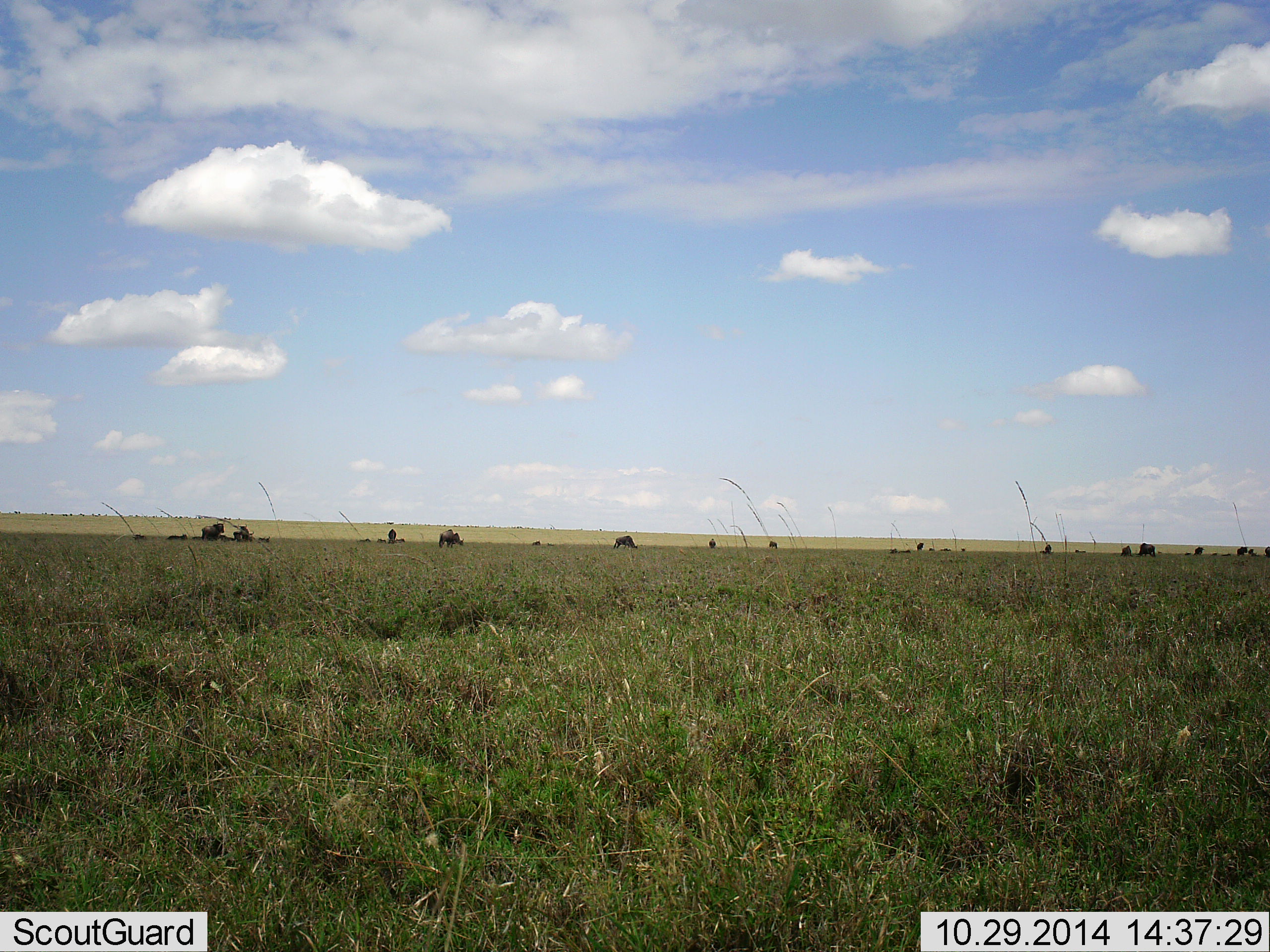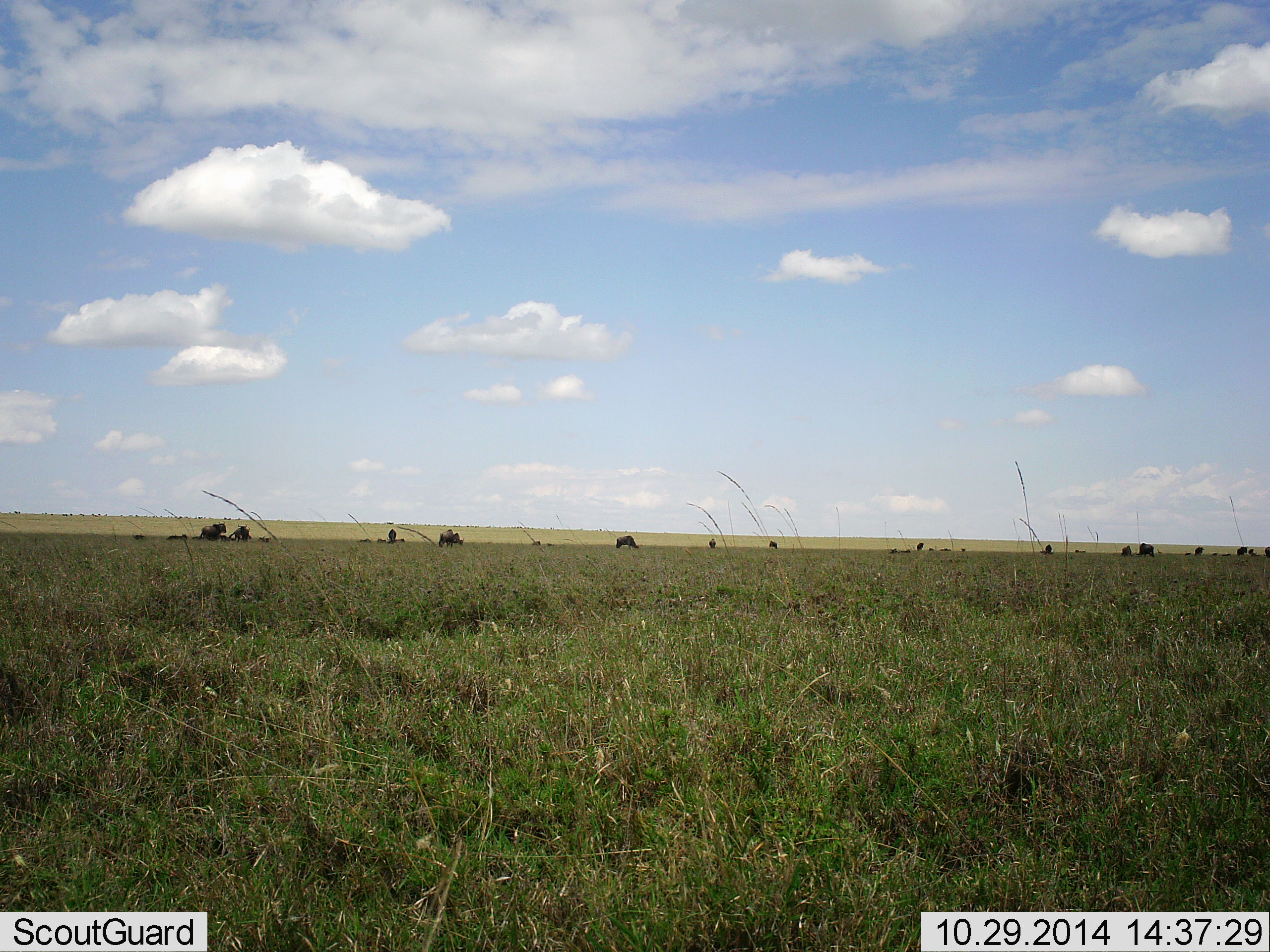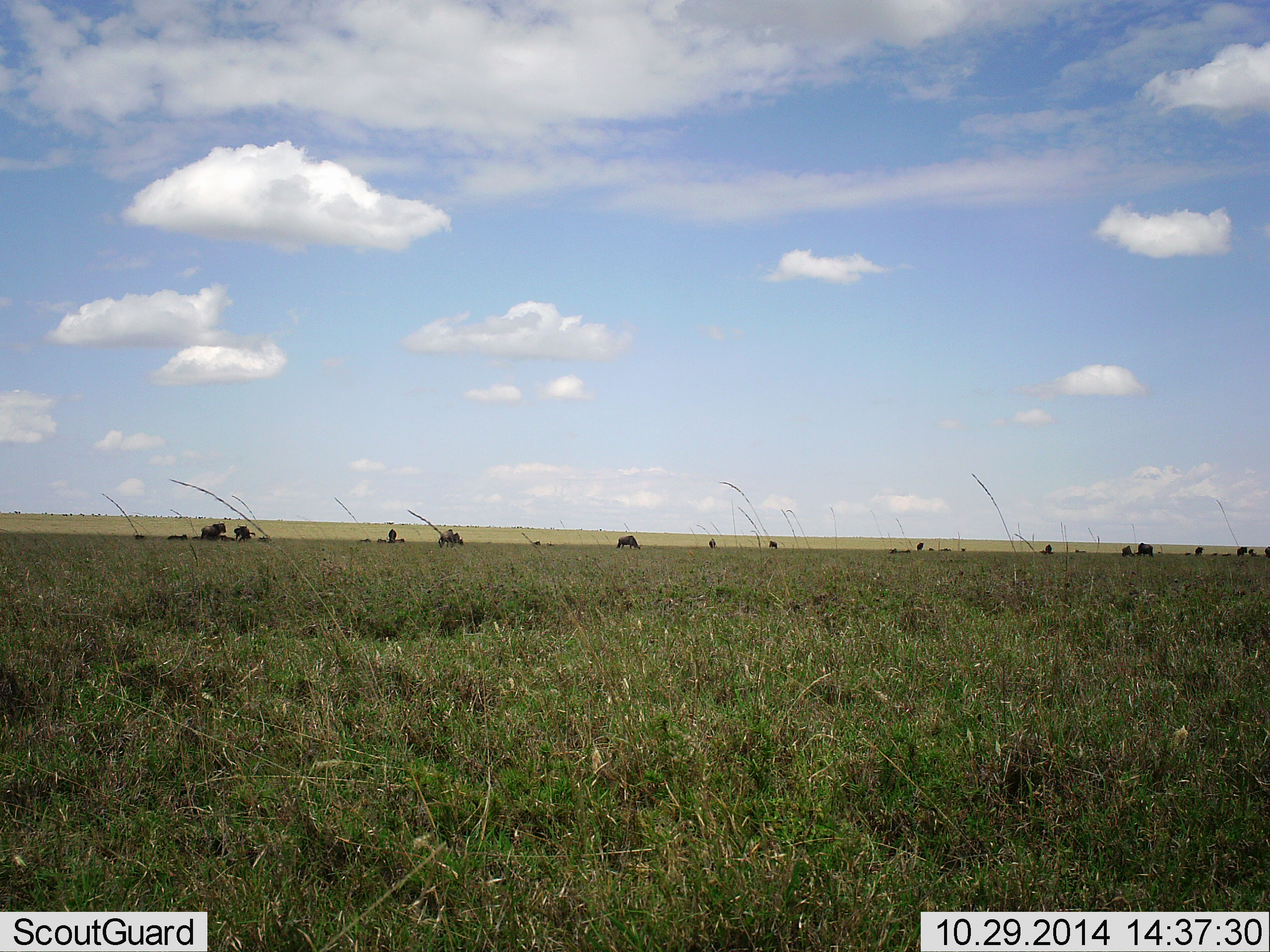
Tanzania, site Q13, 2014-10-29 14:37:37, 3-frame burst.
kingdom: Animalia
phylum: Chordata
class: Mammalia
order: Artiodactyla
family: Bovidae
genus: Connochaetes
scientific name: Connochaetes taurinus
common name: blue wildebeest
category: wildebeest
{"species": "wildebeest (blue wildebeest) (Connochaetes taurinus)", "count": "11-50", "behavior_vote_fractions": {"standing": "50%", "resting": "10%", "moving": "30%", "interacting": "0%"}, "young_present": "0%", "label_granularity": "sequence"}